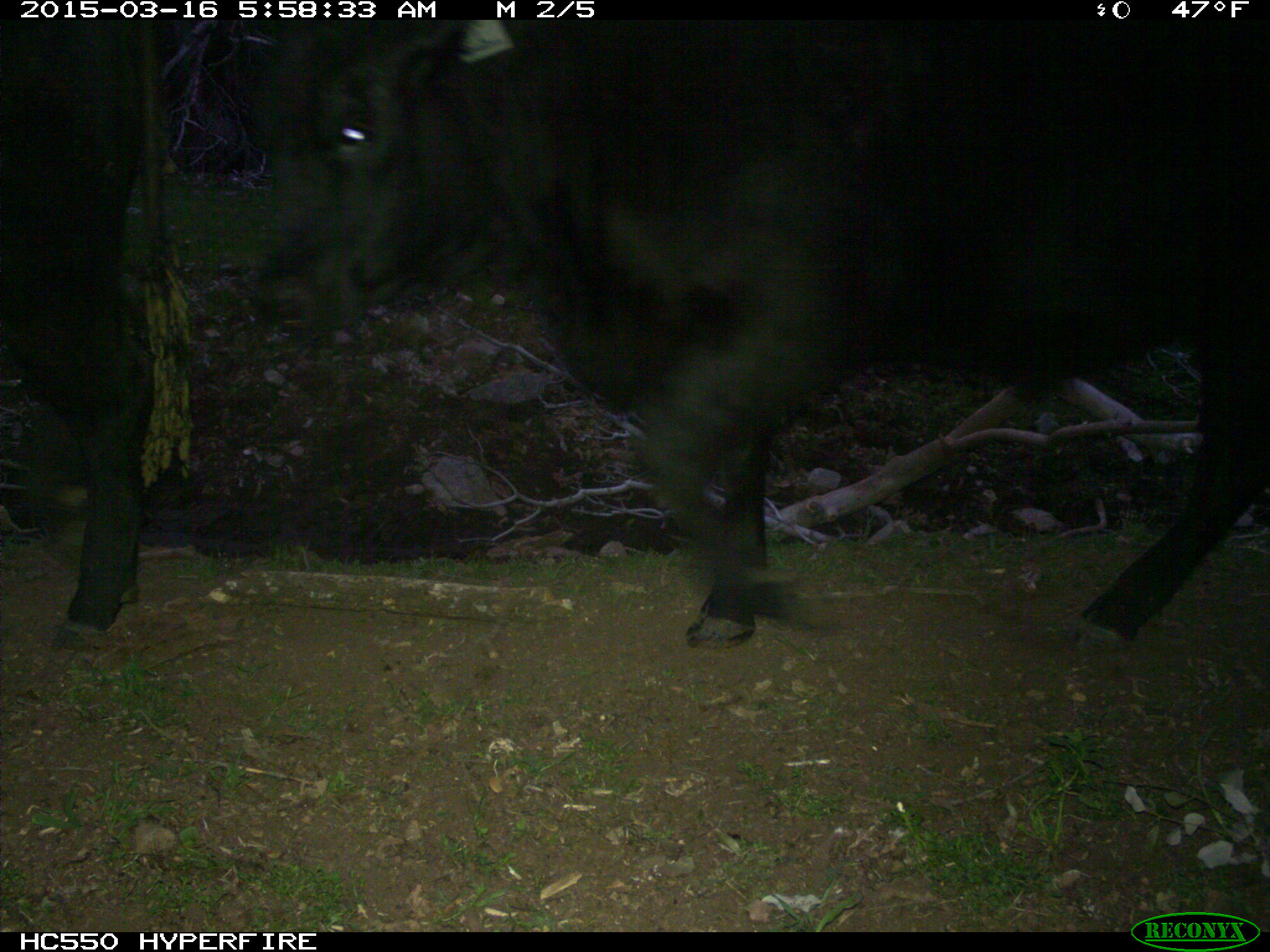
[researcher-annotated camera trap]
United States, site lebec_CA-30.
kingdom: Animalia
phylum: Chordata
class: Mammalia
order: Artiodactyla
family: Bovidae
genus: Bos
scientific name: Bos taurus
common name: domestic cow